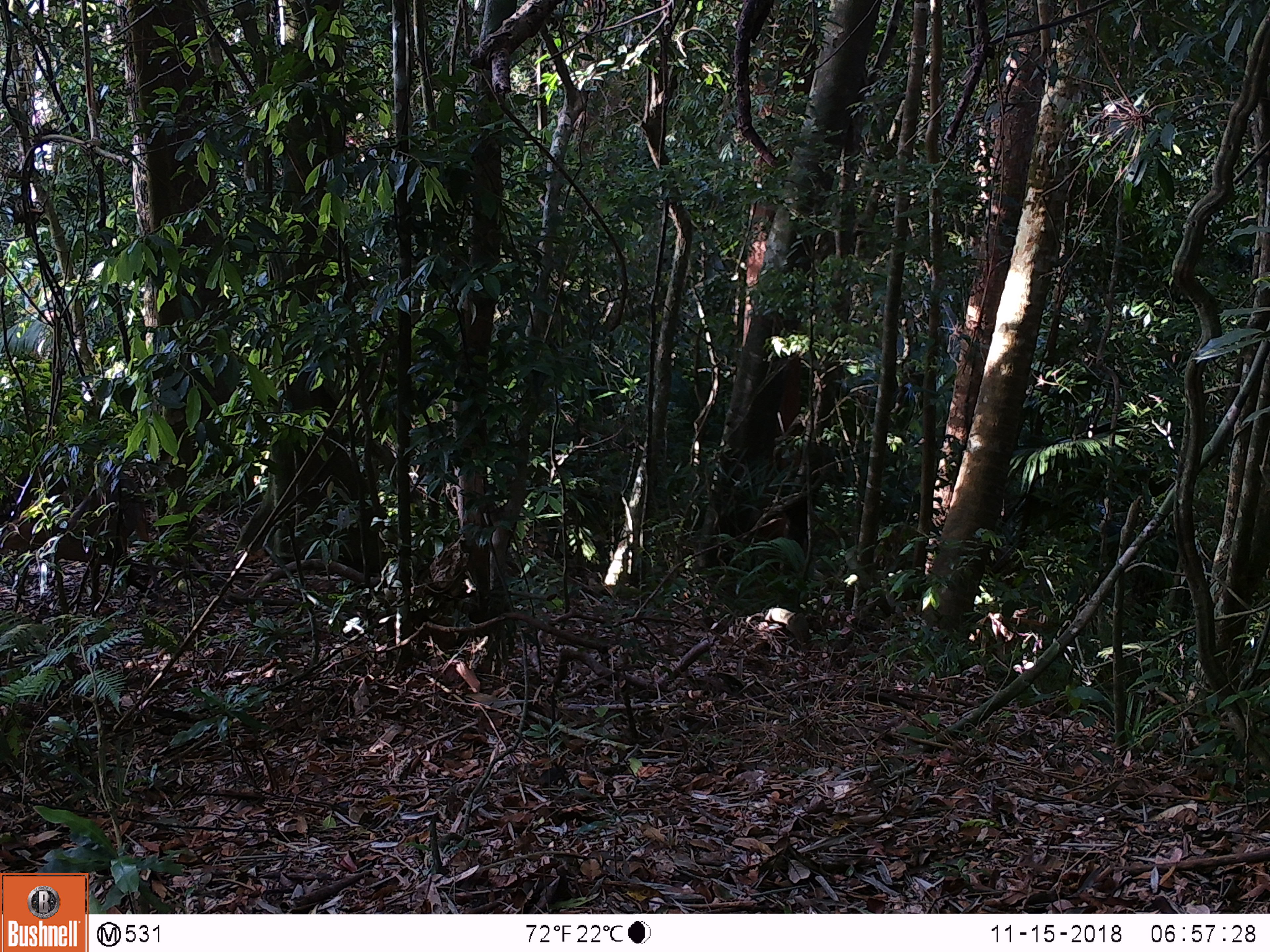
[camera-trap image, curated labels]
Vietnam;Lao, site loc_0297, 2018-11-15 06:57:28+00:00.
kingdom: Animalia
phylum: Chordata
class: Mammalia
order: Artiodactyla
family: Cervidae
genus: Muntiacus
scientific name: Muntiacus vuquangensis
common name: large-antlered muntjac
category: large antlered muntjac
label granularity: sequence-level